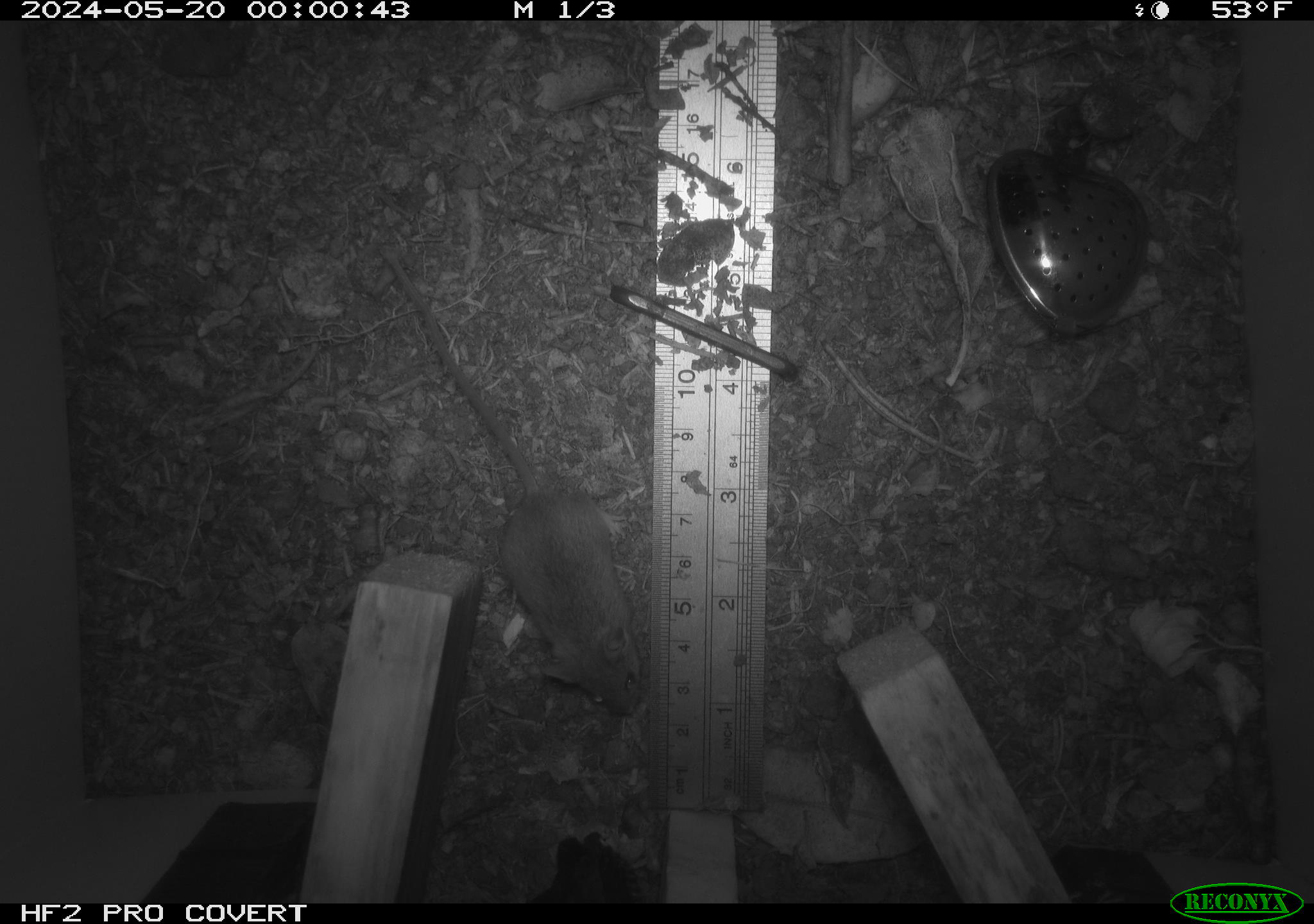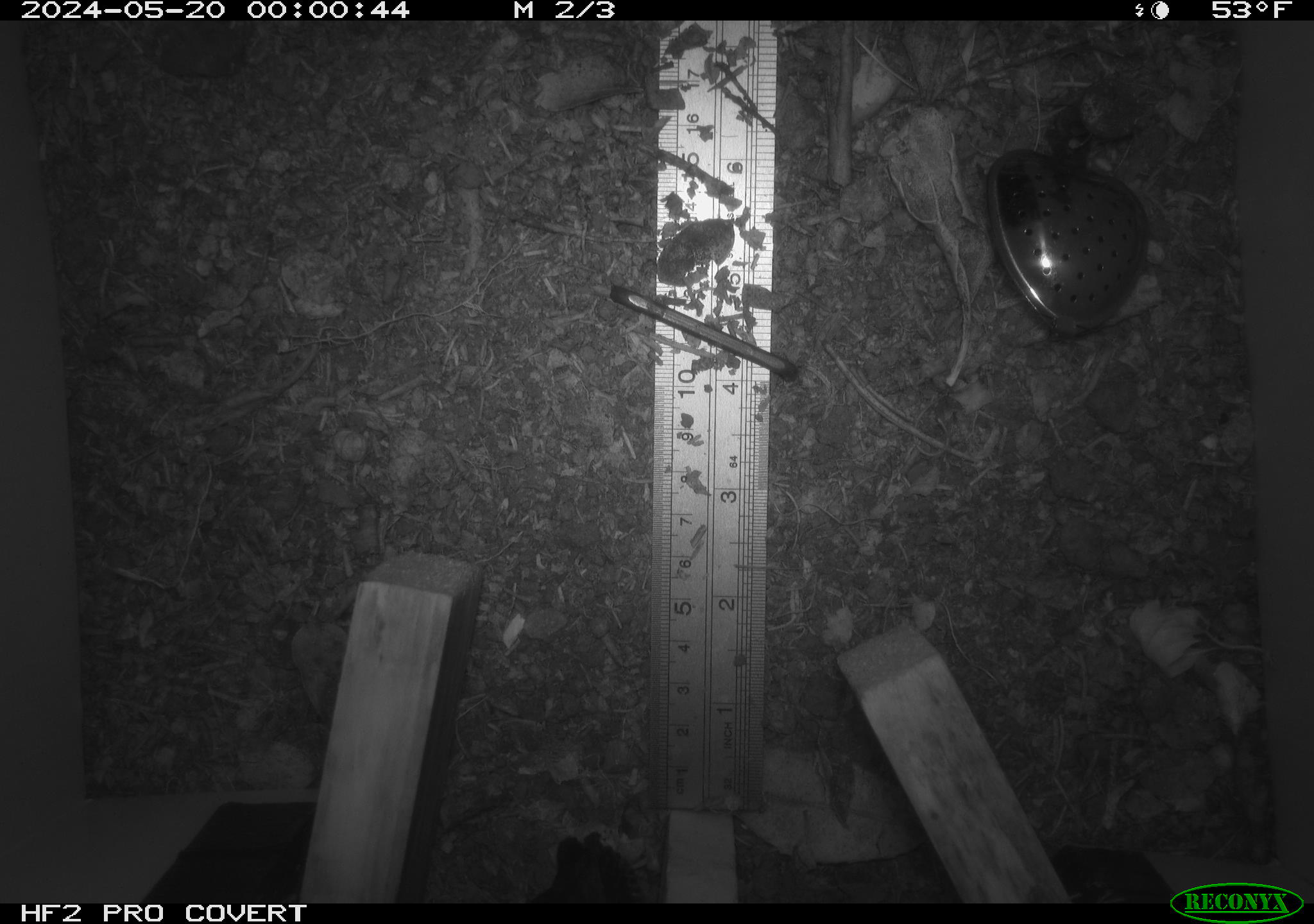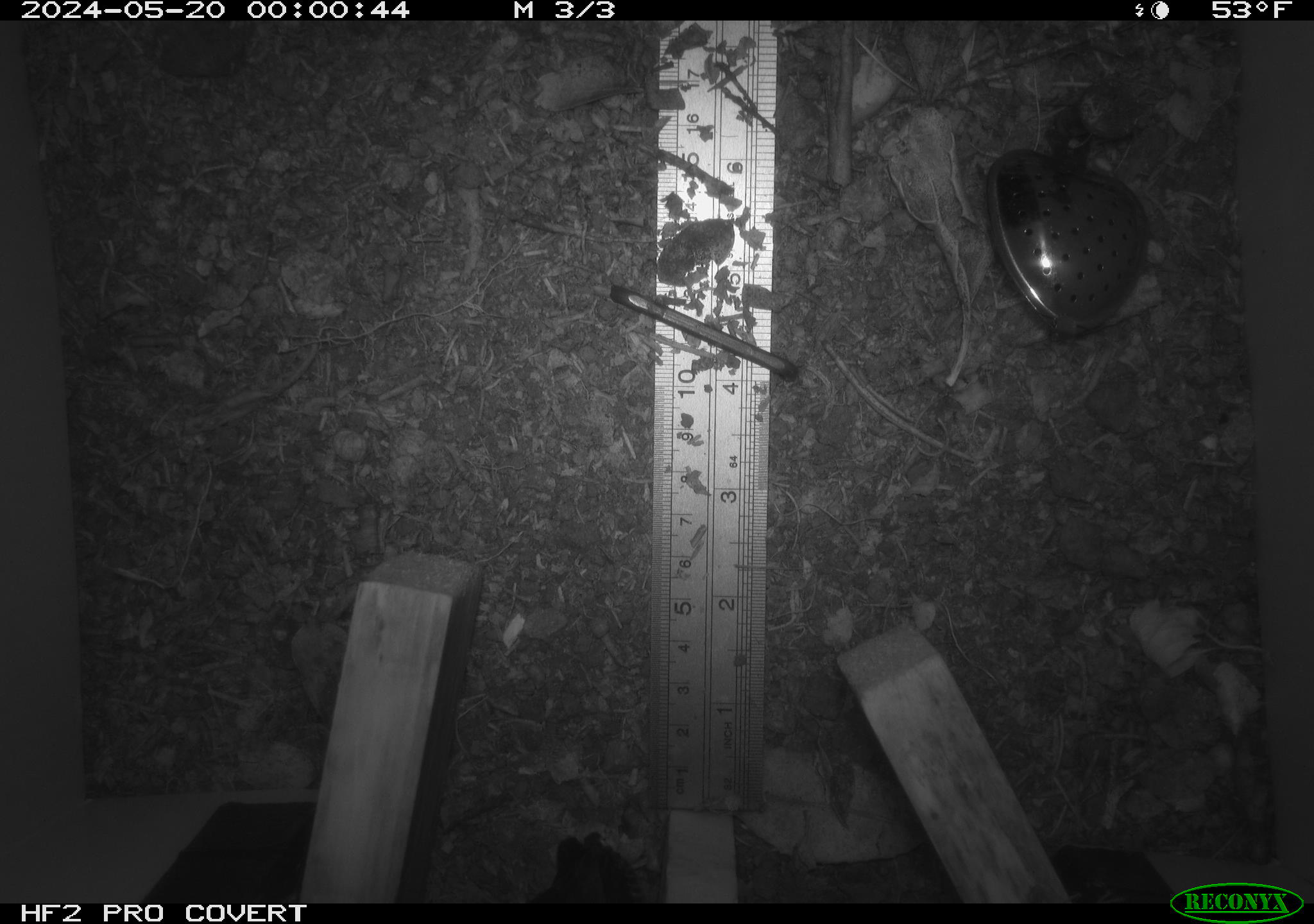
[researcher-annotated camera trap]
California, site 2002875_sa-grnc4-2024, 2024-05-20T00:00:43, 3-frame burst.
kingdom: Animalia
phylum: Chordata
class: Mammalia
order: Rodentia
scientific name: Rodentia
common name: mouse species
Mouse species (Rodentia).